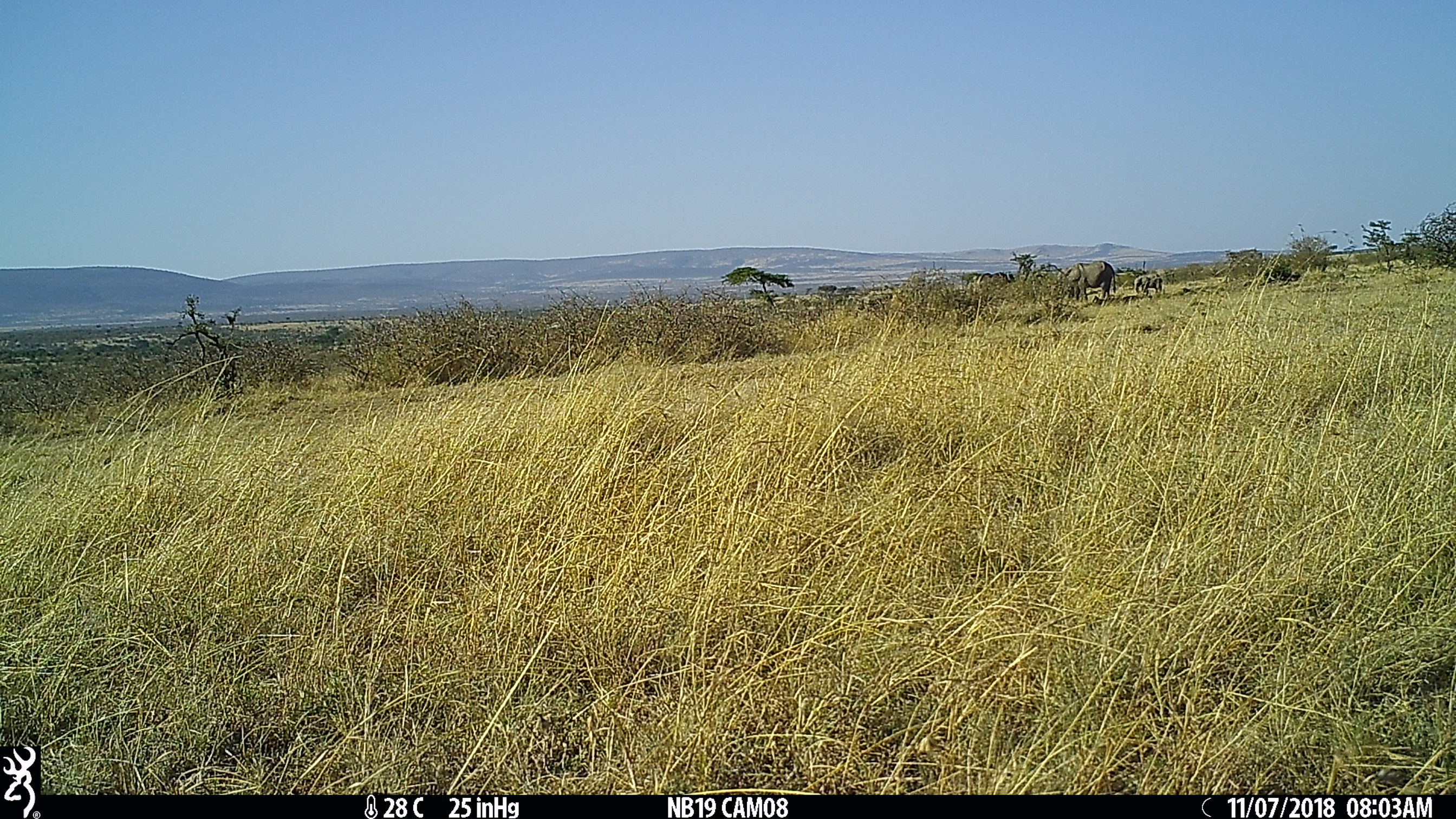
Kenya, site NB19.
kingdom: Animalia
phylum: Chordata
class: Mammalia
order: Proboscidea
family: Elephantidae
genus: Loxodonta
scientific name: Loxodonta africana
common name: elephant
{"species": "elephant (Loxodonta africana)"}